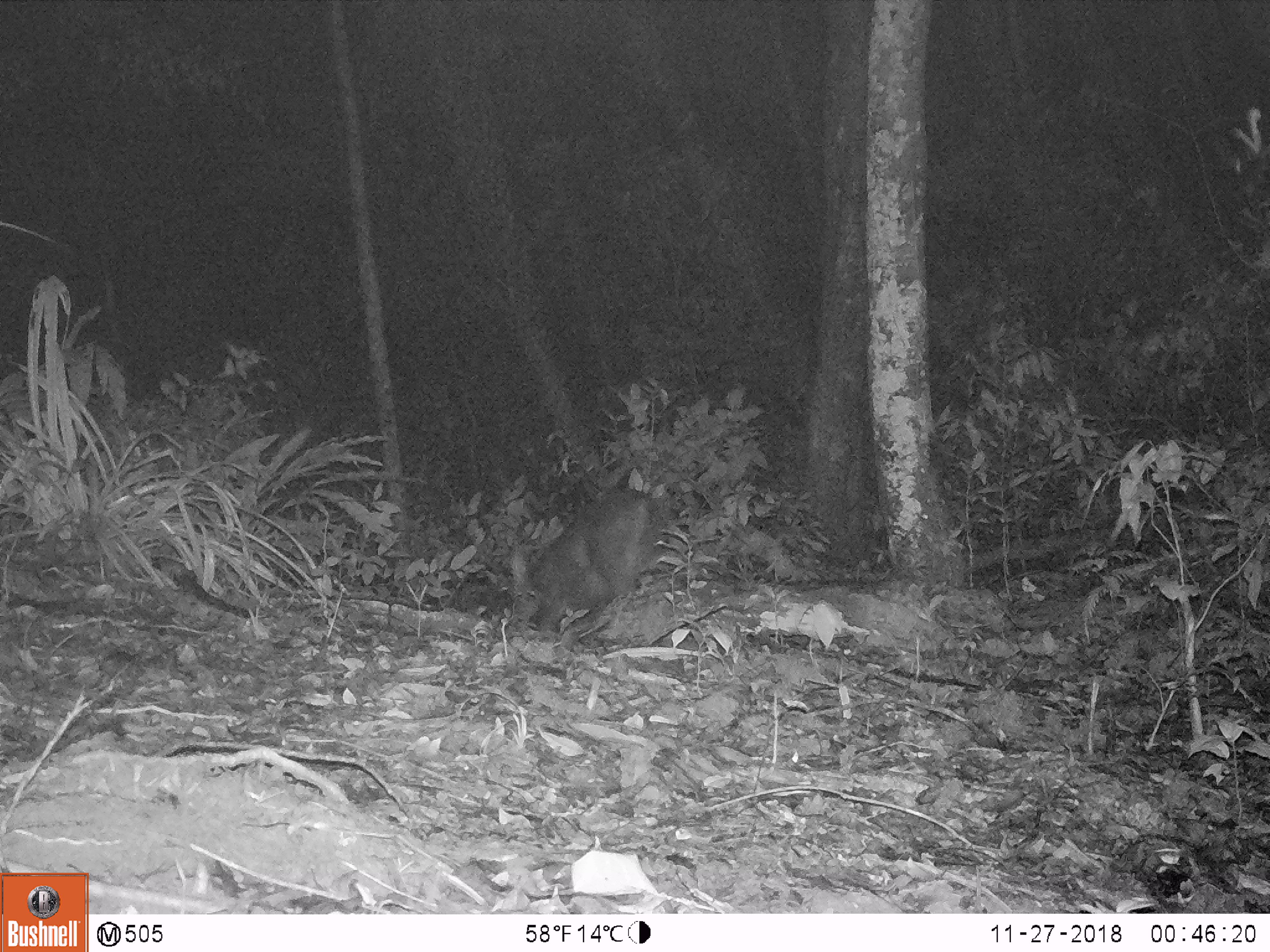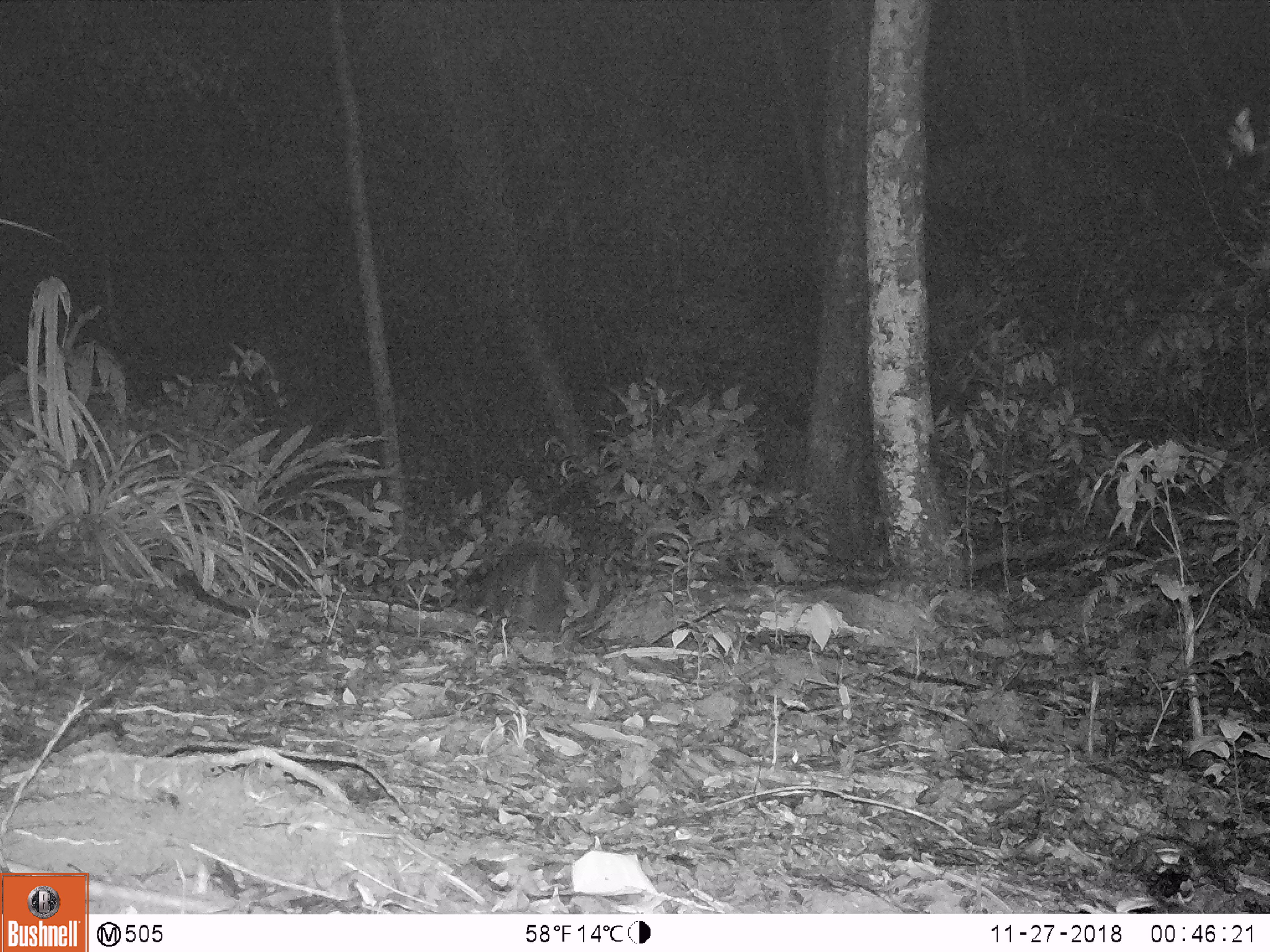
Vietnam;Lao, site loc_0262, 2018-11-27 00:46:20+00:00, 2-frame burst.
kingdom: Animalia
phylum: Chordata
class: Mammalia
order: Artiodactyla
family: Cervidae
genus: Rusa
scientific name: Rusa unicolor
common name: sambar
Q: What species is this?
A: Sambar (Rusa unicolor).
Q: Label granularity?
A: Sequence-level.